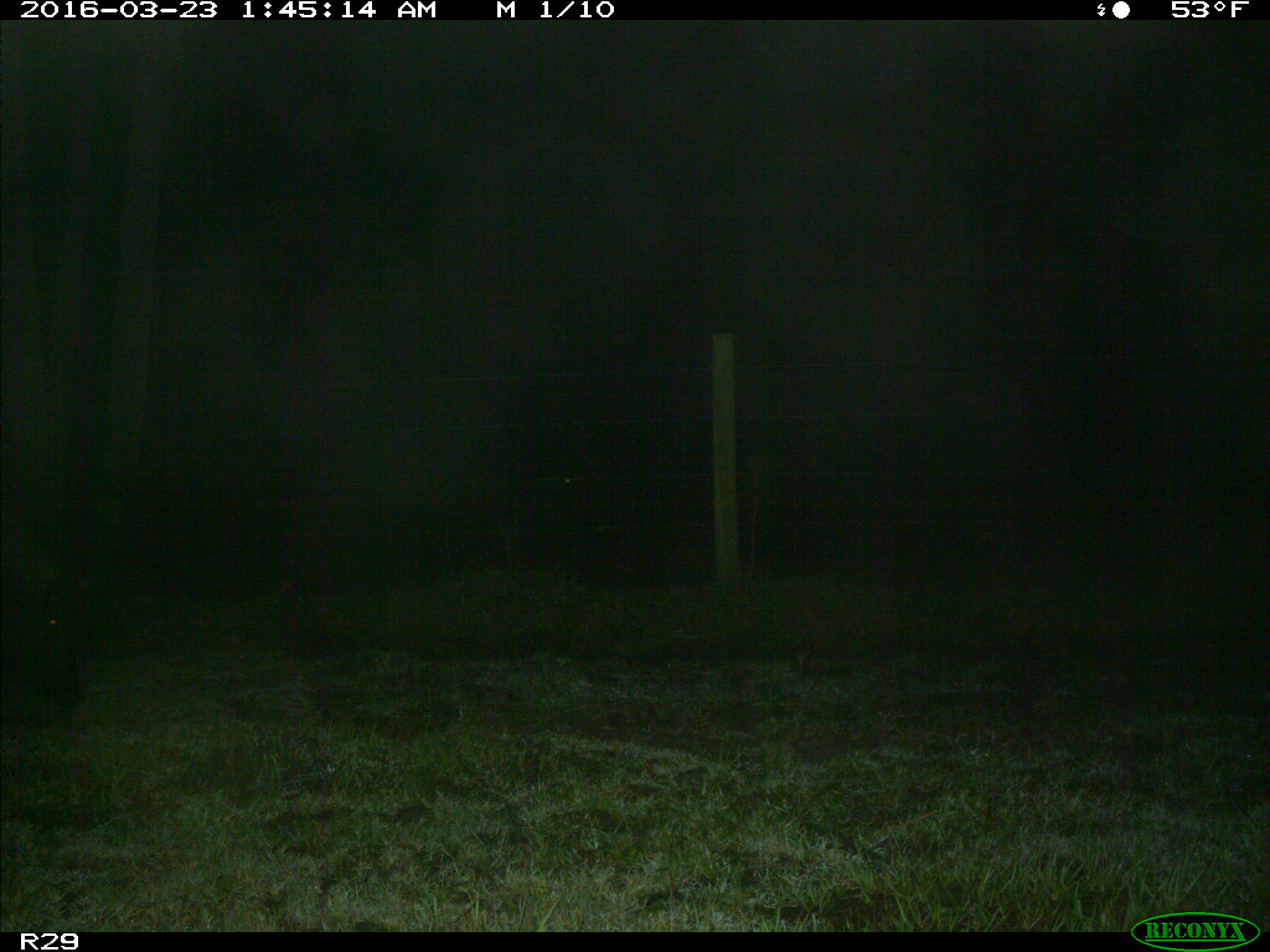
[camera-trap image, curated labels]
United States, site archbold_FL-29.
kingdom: Animalia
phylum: Chordata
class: Mammalia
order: Artiodactyla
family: Suidae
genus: Sus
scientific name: Sus scrofa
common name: wild boar